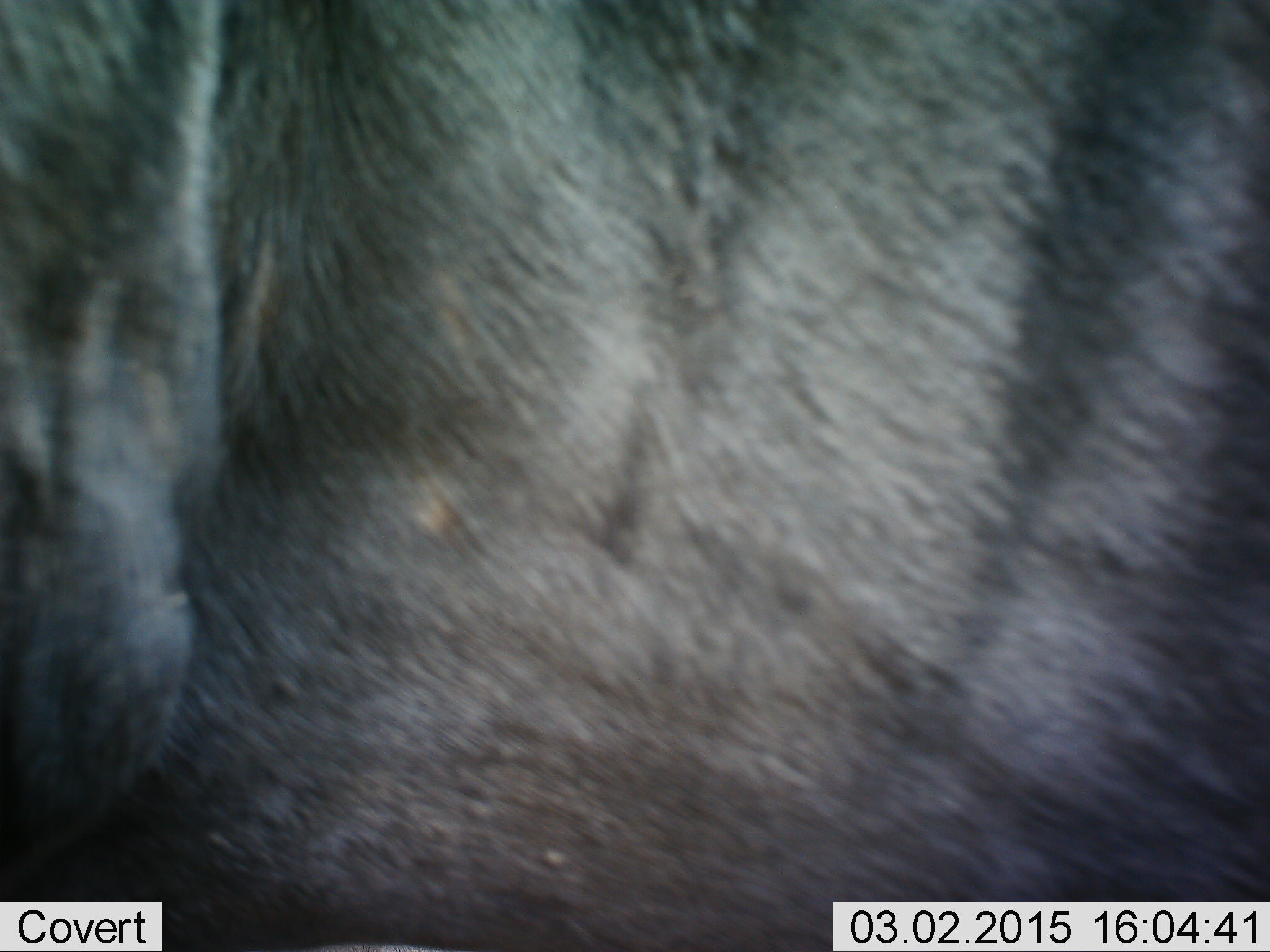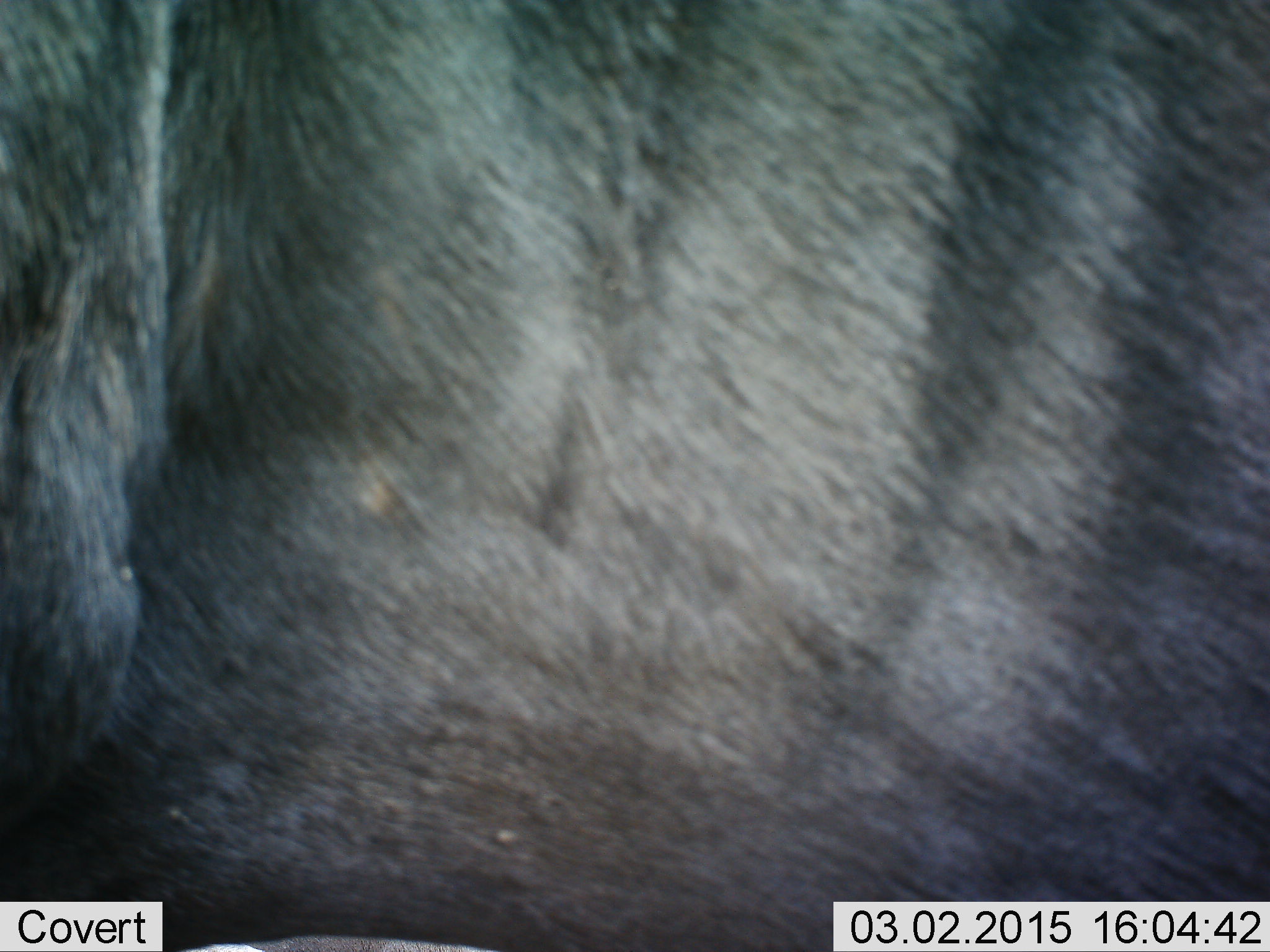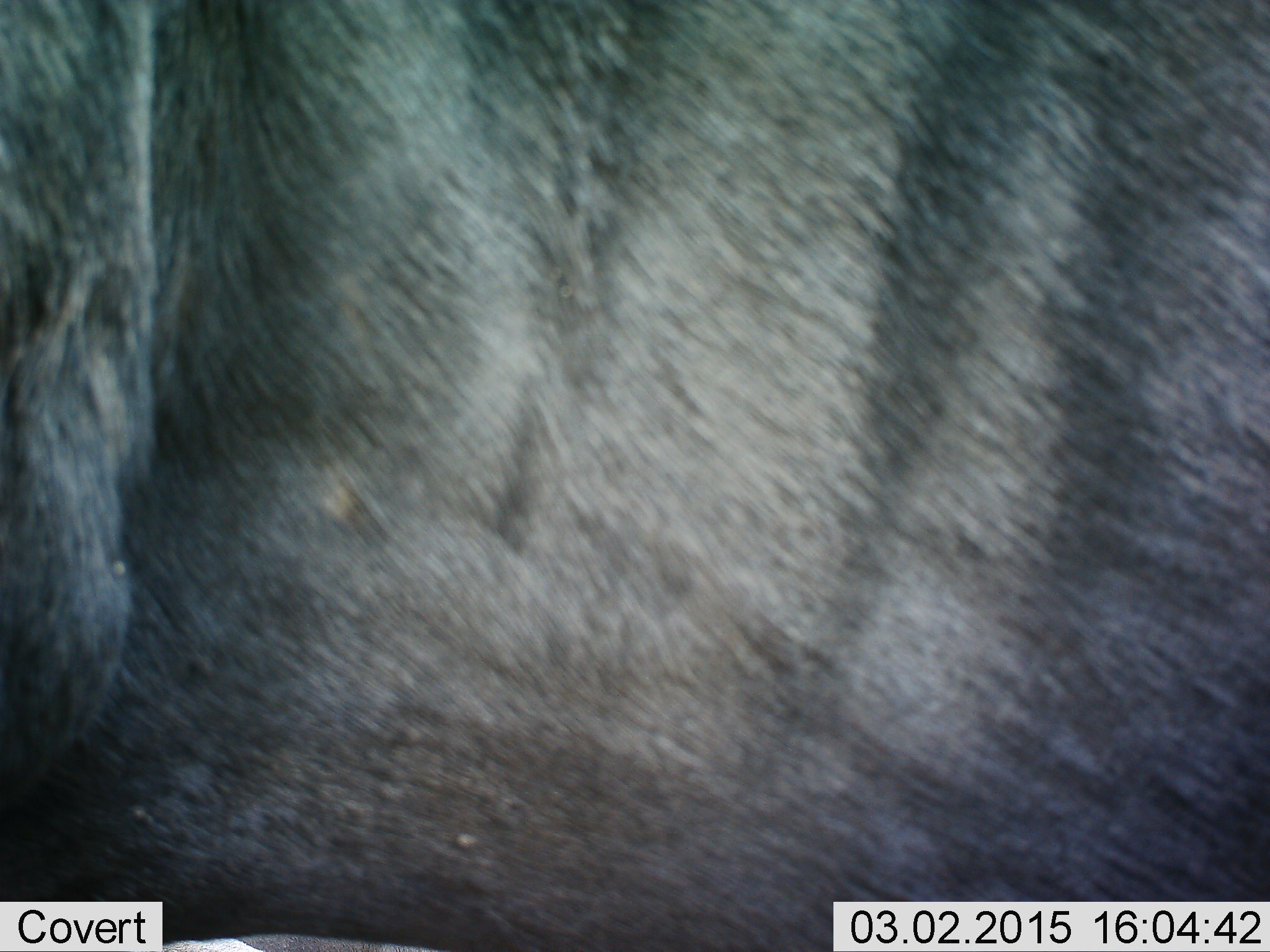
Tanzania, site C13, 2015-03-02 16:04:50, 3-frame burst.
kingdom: Animalia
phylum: Chordata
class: Mammalia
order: Artiodactyla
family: Bovidae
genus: Connochaetes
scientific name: Connochaetes taurinus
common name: blue wildebeest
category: wildebeest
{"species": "wildebeest (blue wildebeest) (Connochaetes taurinus)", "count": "1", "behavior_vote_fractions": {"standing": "70%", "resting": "0%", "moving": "30%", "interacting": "0%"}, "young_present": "0%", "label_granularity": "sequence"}